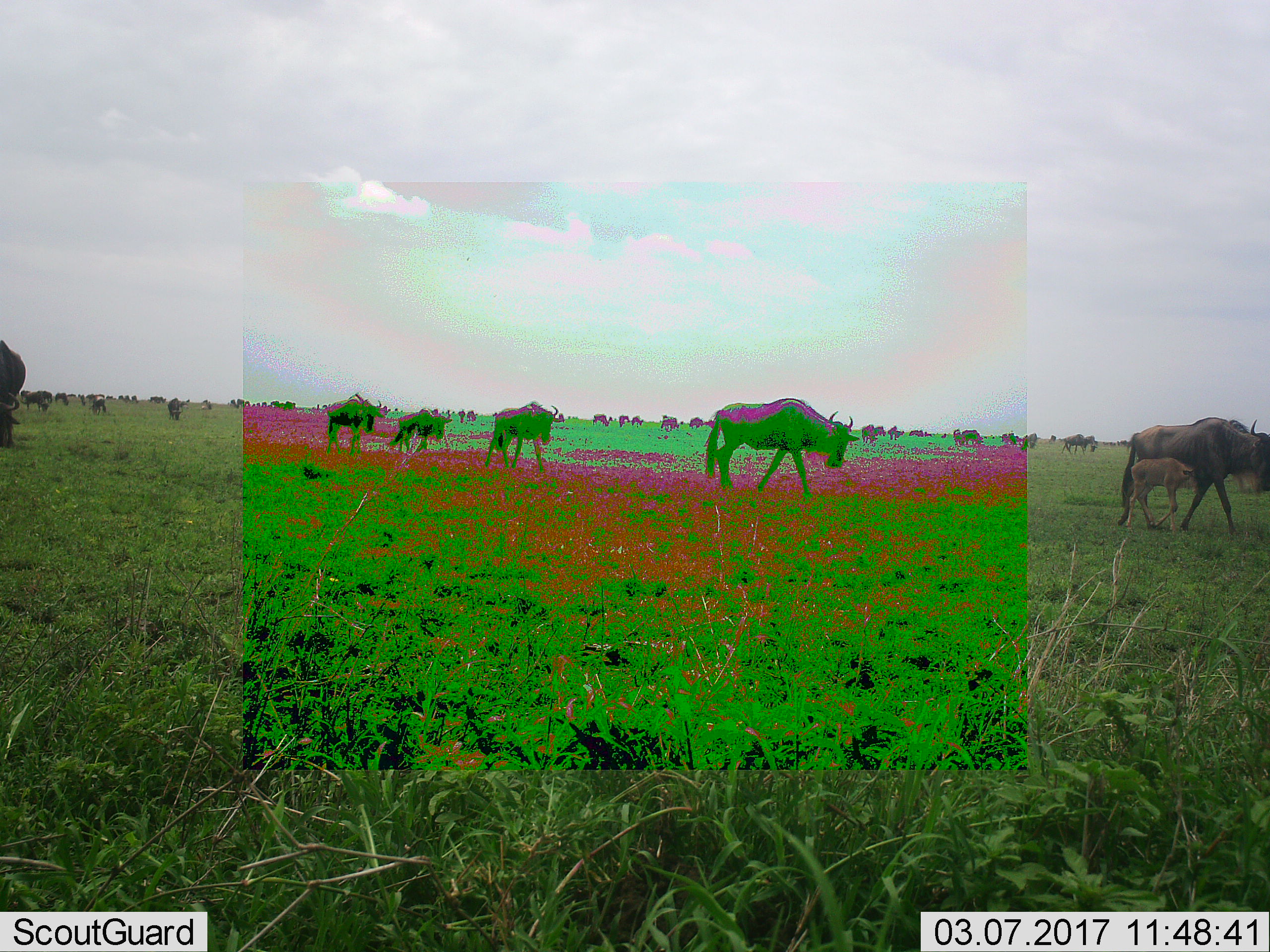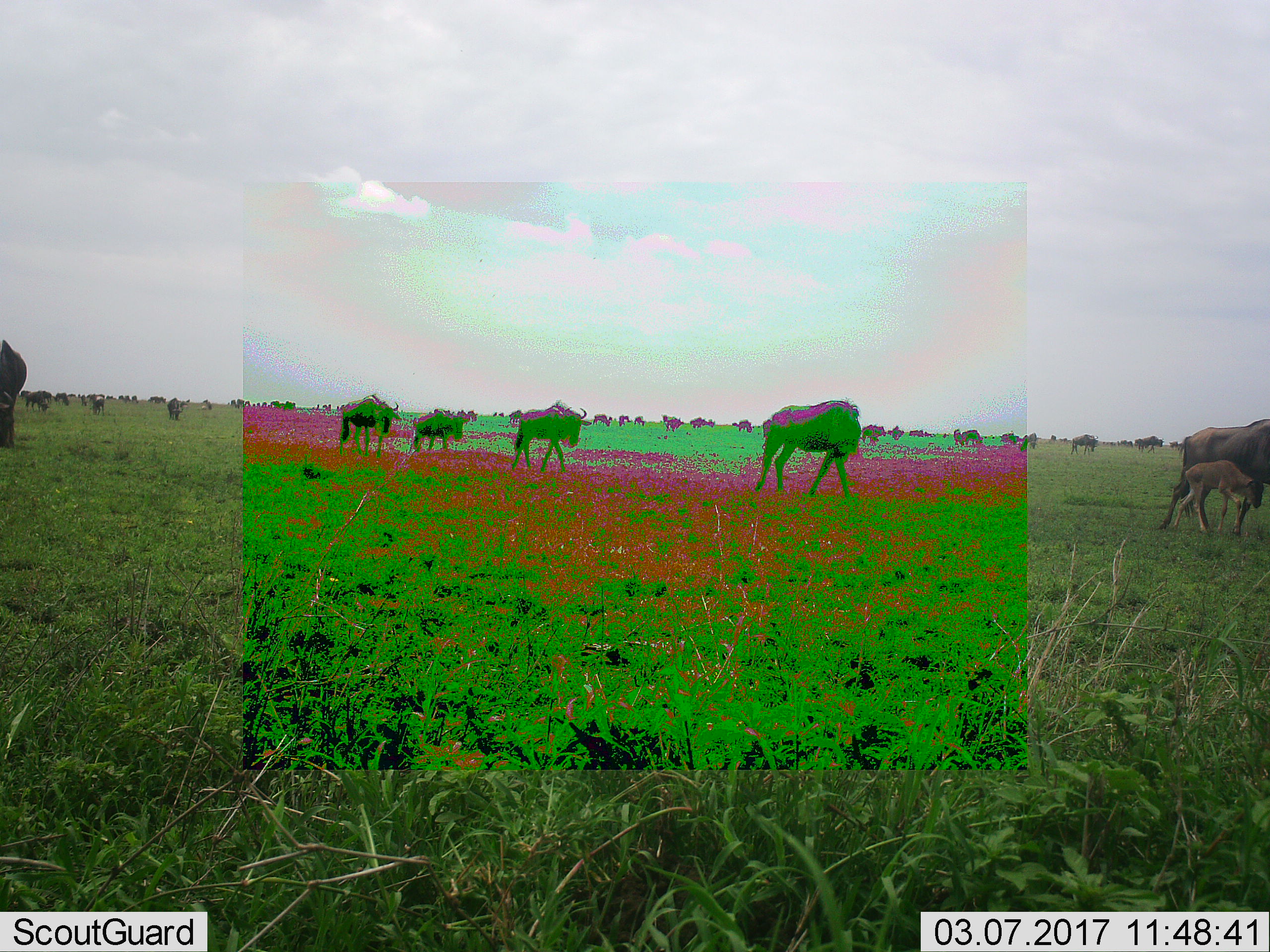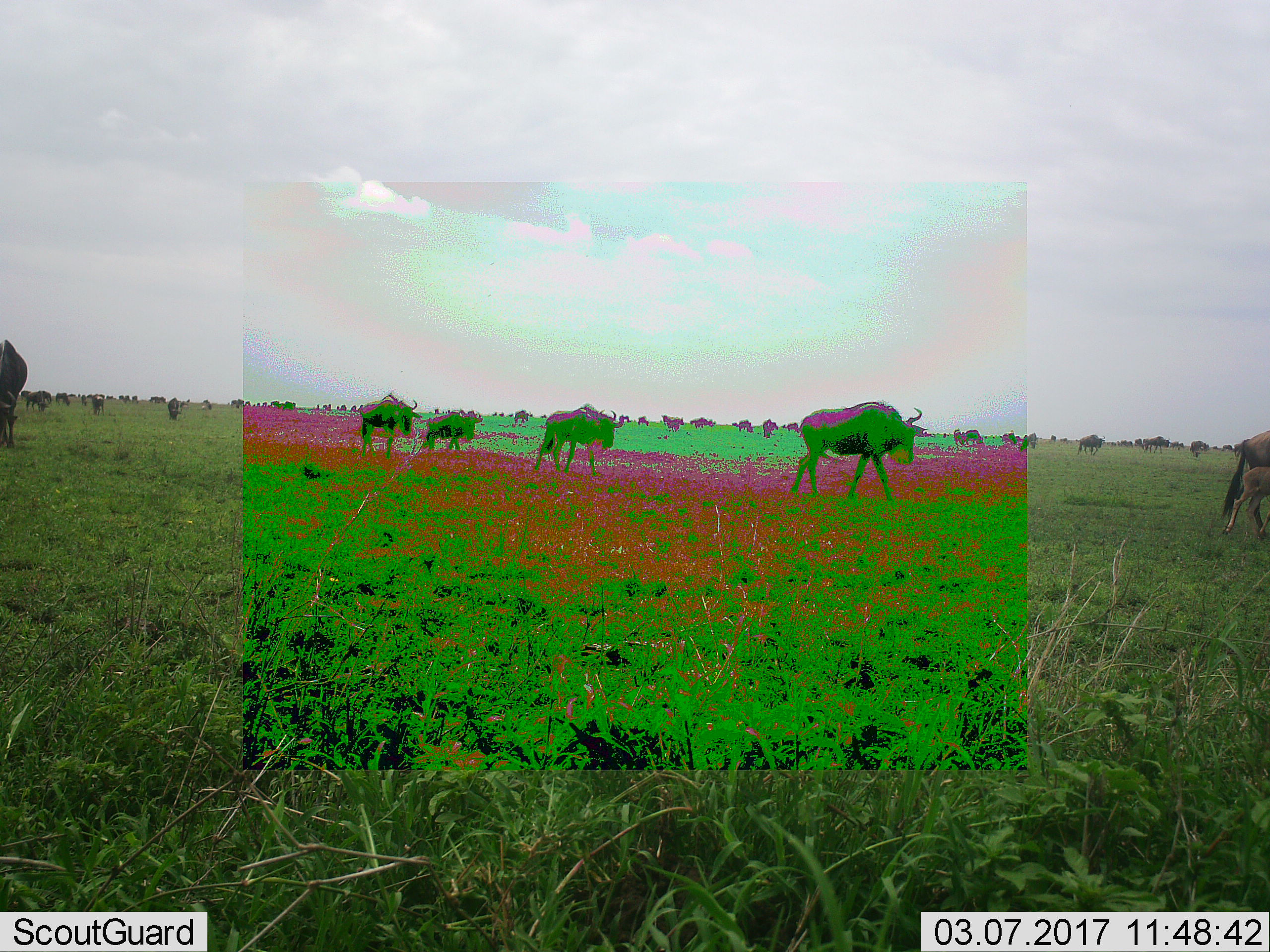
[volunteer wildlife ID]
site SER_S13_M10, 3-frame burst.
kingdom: Animalia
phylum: Chordata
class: Mammalia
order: Artiodactyla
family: Bovidae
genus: Connochaetes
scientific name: Connochaetes taurinus taurinus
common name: blue wildebeest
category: wildebeestblue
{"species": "wildebeestblue (blue wildebeest) (Connochaetes taurinus taurinus)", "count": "51+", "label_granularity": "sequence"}